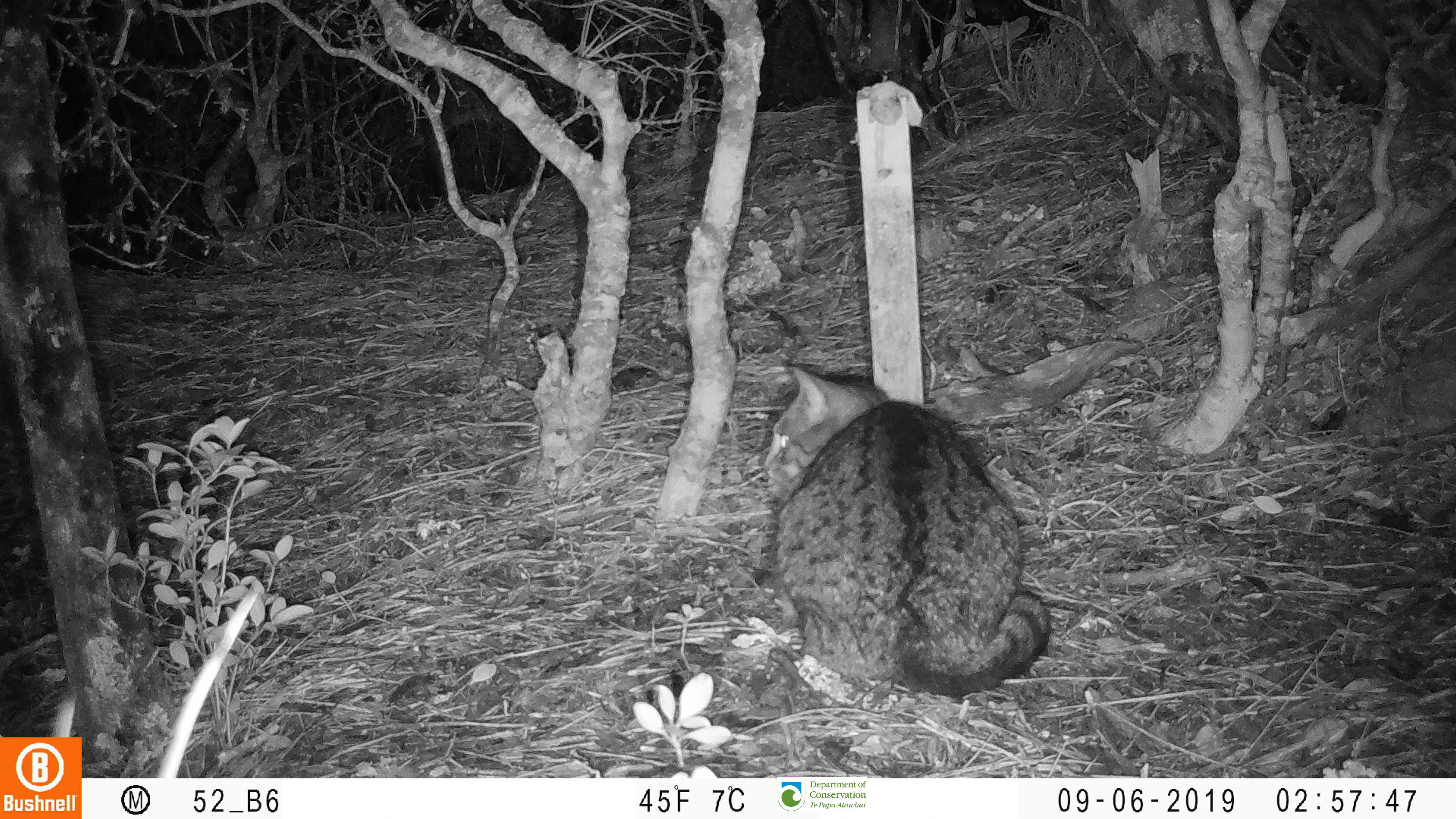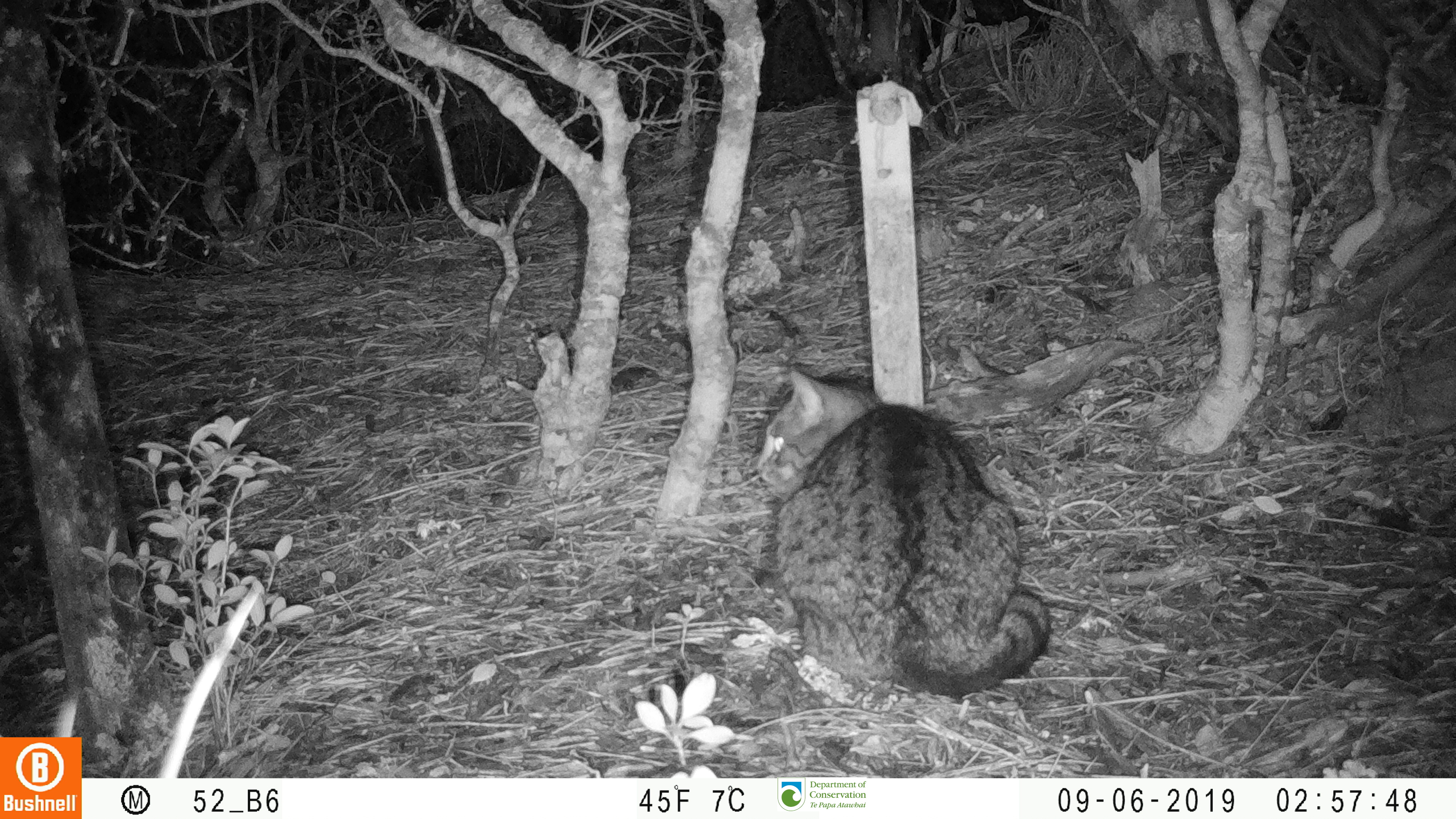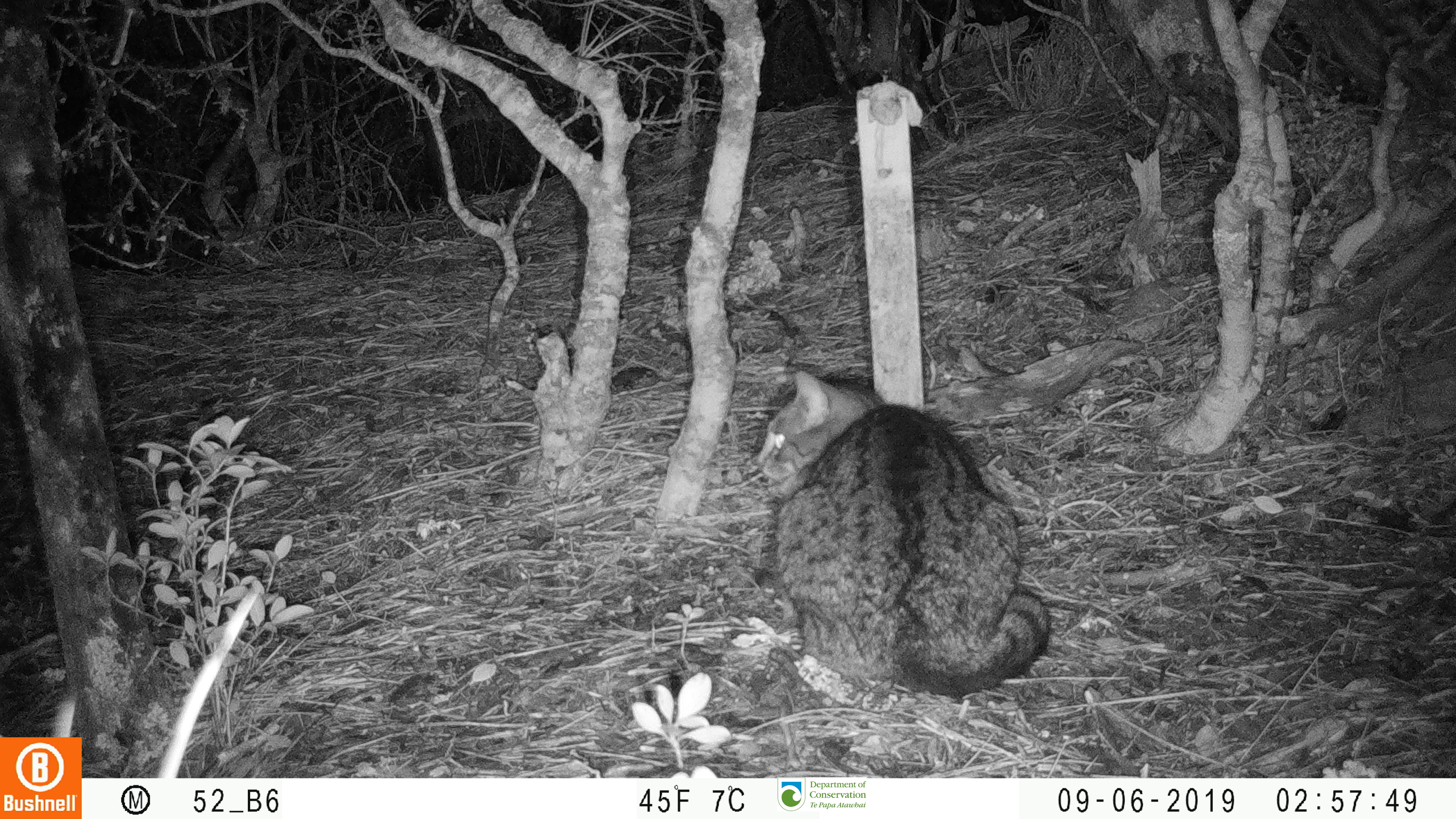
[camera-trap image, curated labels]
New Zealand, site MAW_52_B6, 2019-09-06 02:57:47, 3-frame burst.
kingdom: Animalia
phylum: Chordata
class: Mammalia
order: Carnivora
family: Felidae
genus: Felis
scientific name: Felis catus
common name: domestic cat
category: cat